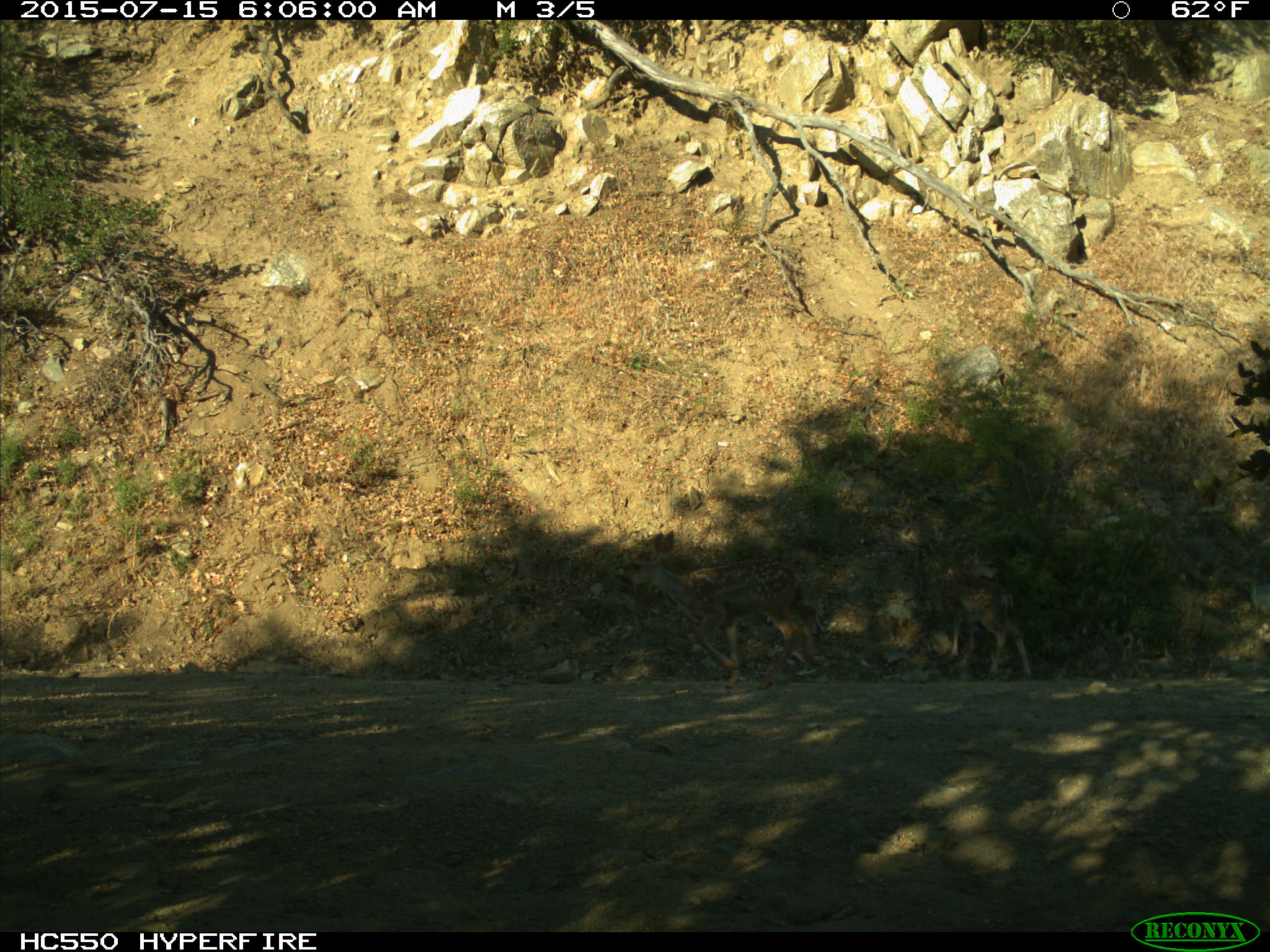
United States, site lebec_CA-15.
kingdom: Animalia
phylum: Chordata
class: Mammalia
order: Artiodactyla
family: Cervidae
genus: Odocoileus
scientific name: Odocoileus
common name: deer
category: unidentified deer